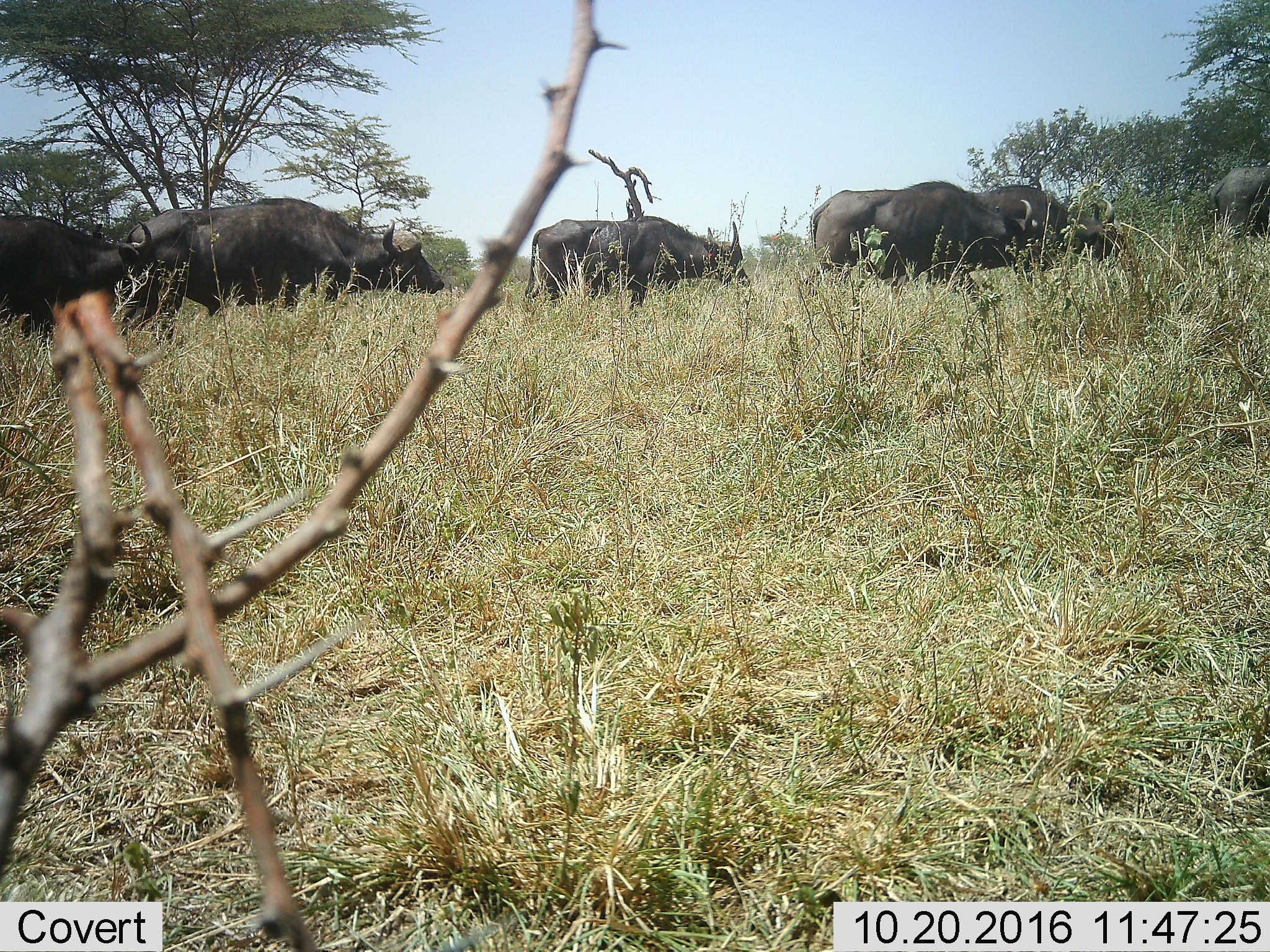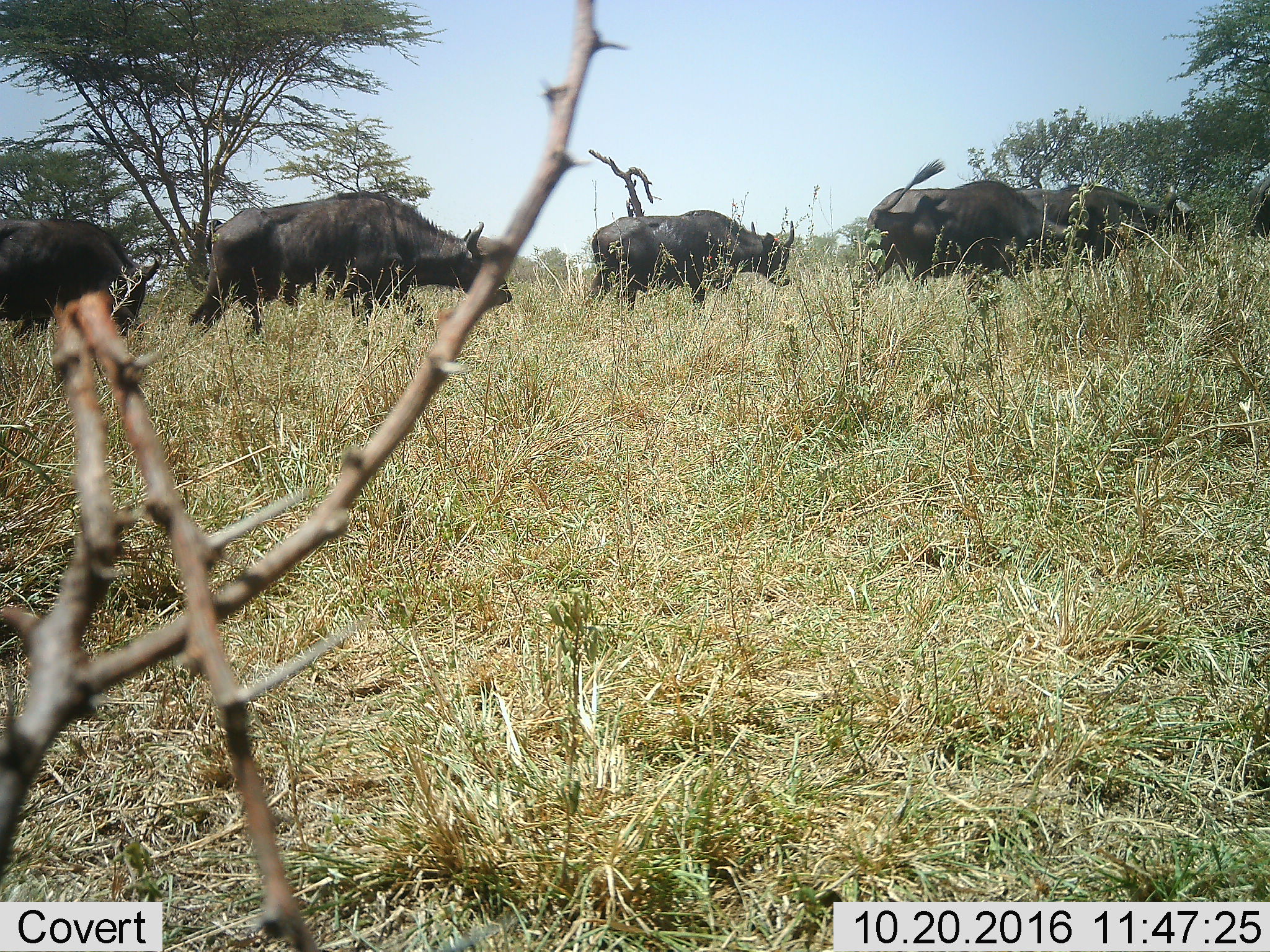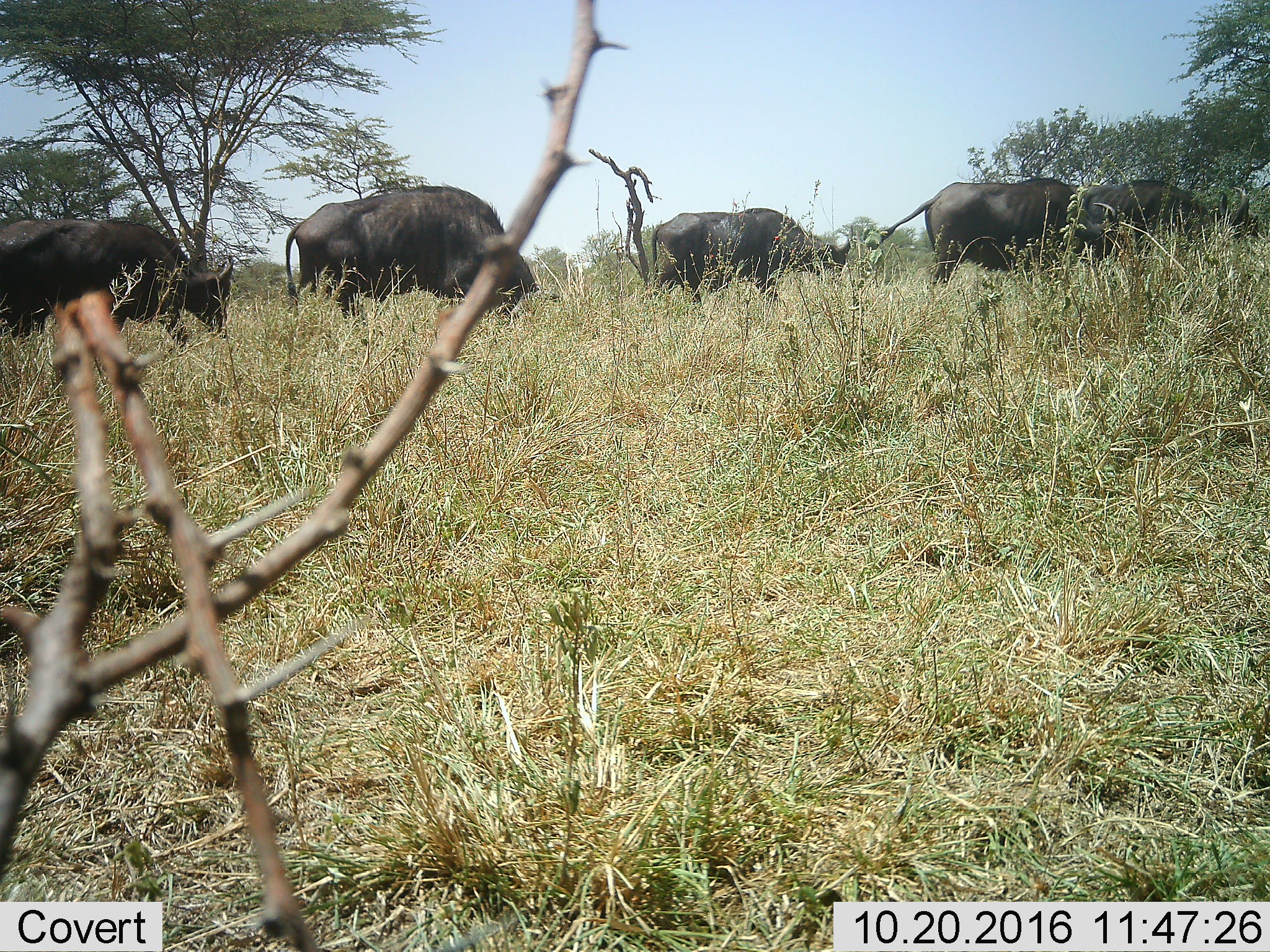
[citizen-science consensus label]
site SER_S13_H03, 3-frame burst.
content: unidentified animal